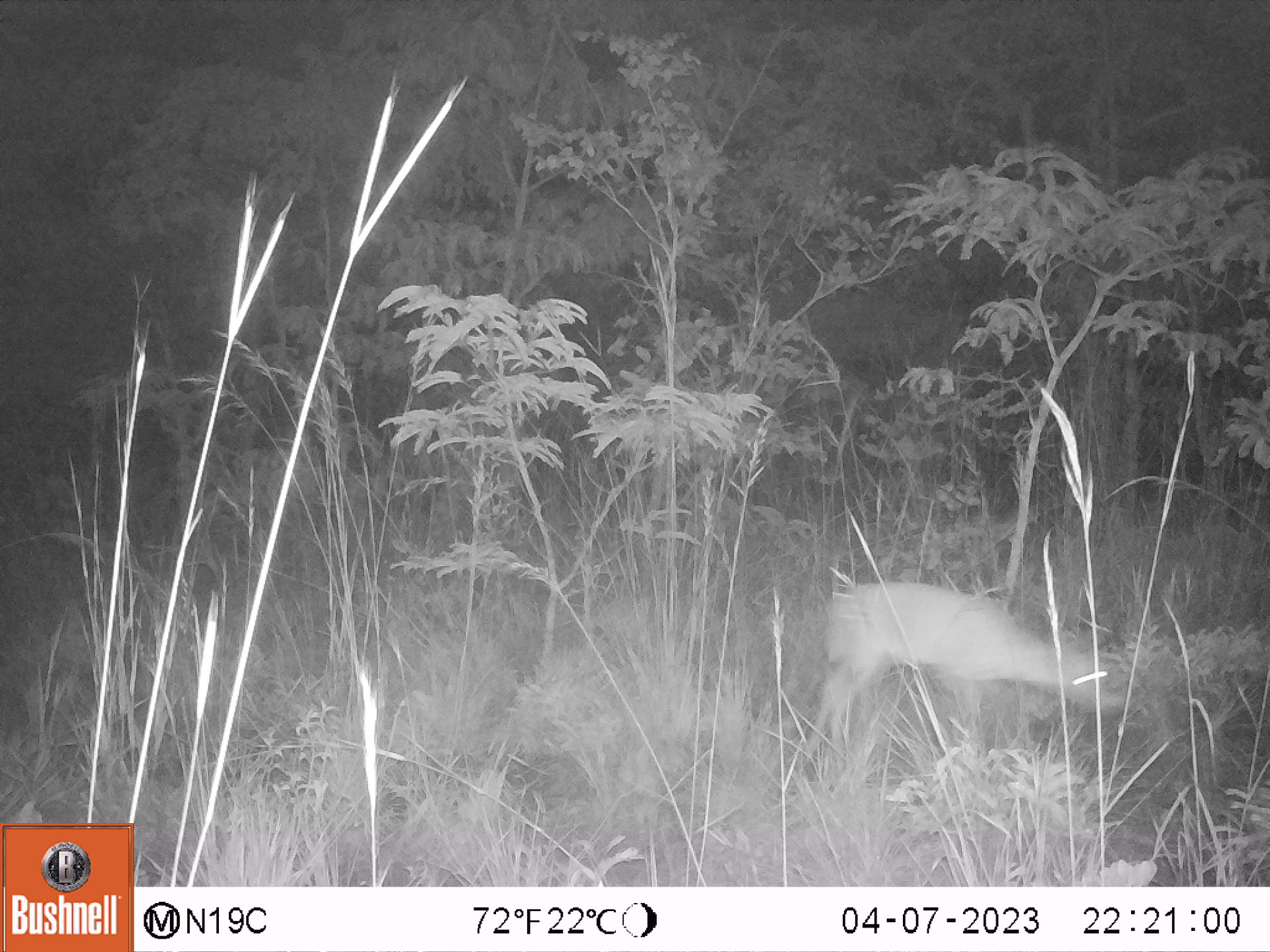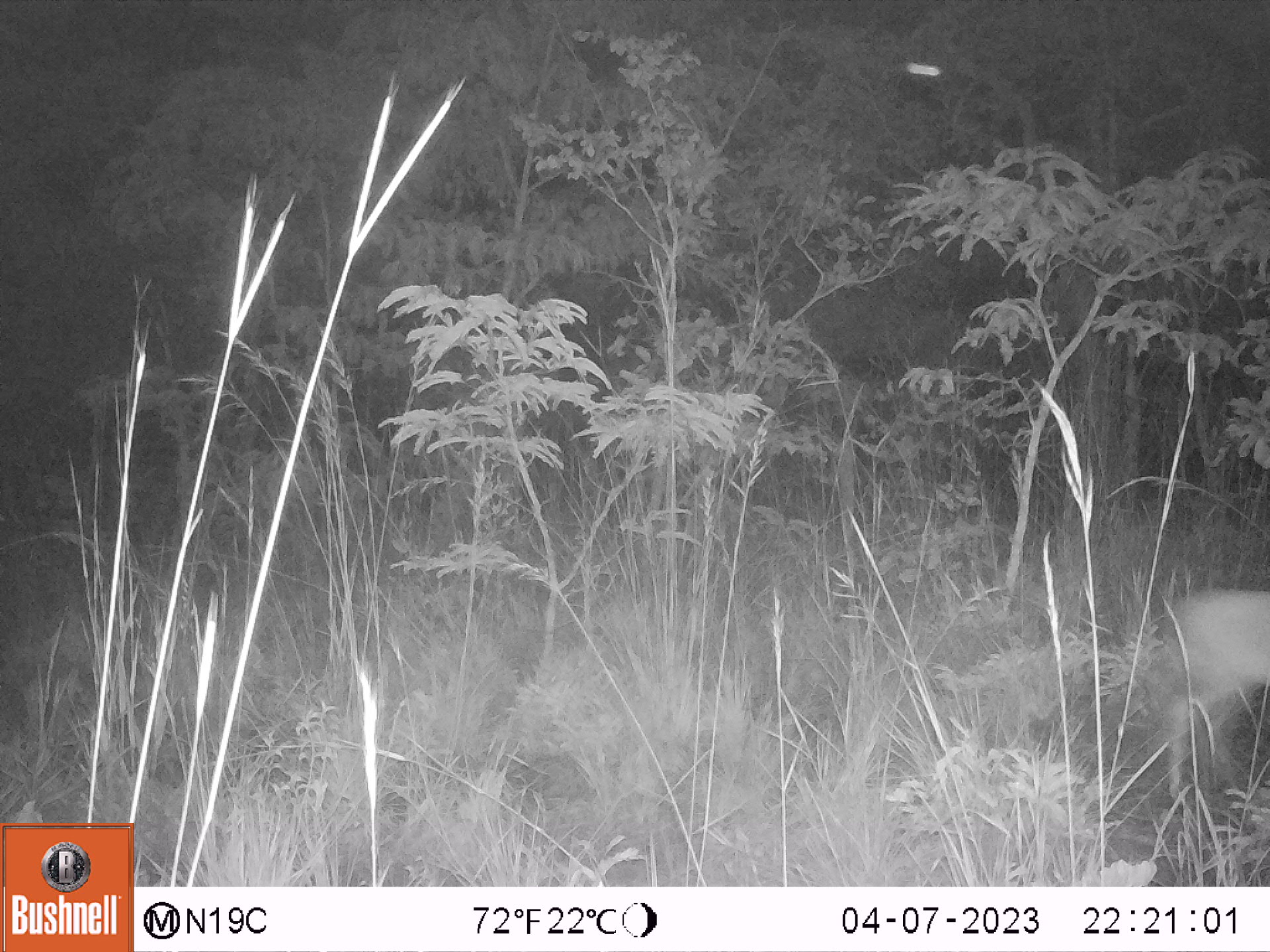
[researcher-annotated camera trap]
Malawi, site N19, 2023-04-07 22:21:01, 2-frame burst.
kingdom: Animalia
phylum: Chordata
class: Mammalia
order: Artiodactyla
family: Bovidae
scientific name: Antilopinae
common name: small antelope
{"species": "small antelope (Antilopinae)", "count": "1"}